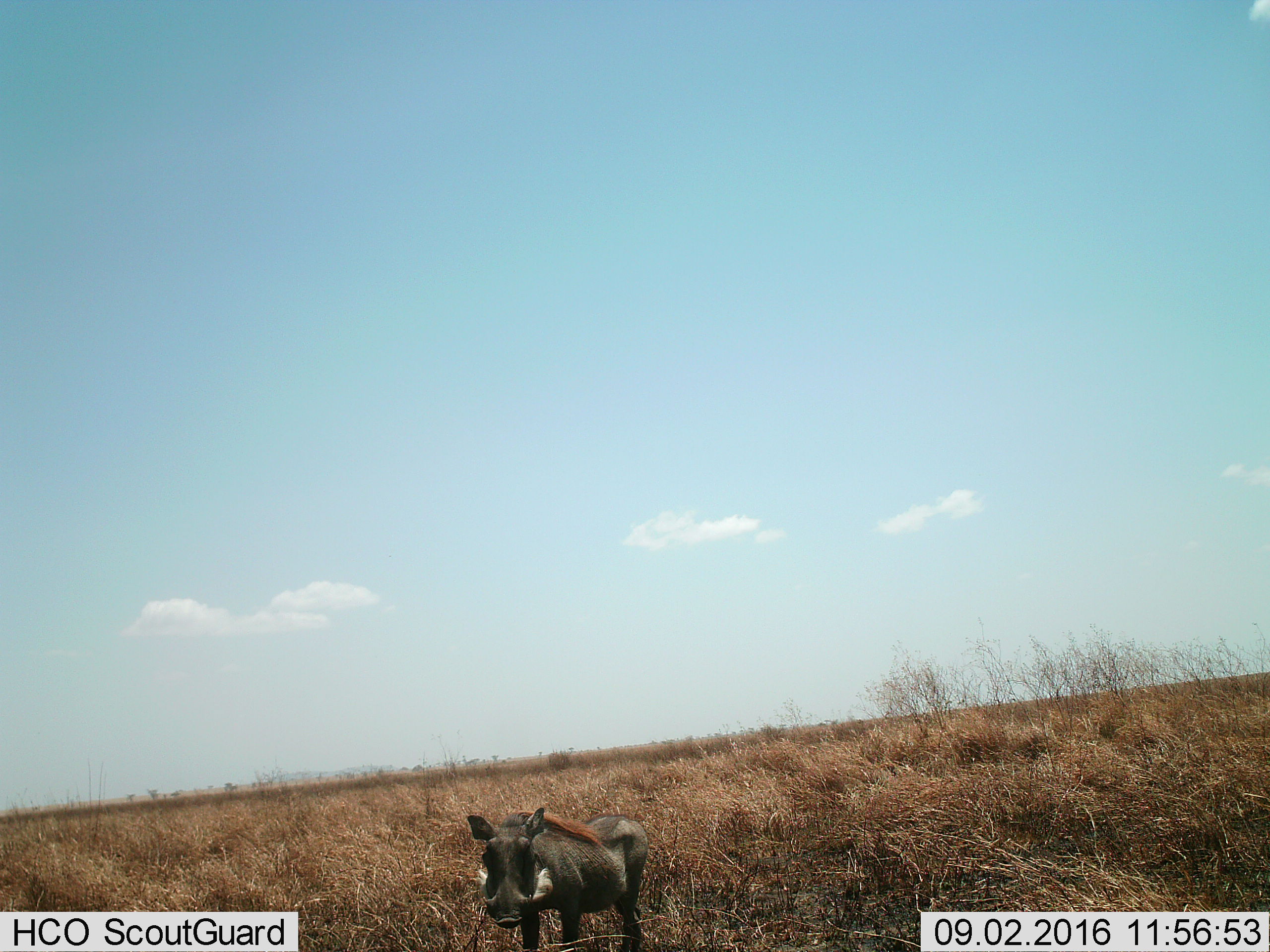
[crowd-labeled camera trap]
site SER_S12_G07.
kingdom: Animalia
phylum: Chordata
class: Mammalia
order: Artiodactyla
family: Suidae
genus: Phacochoerus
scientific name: Phacochoerus africanus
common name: warthog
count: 1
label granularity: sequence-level